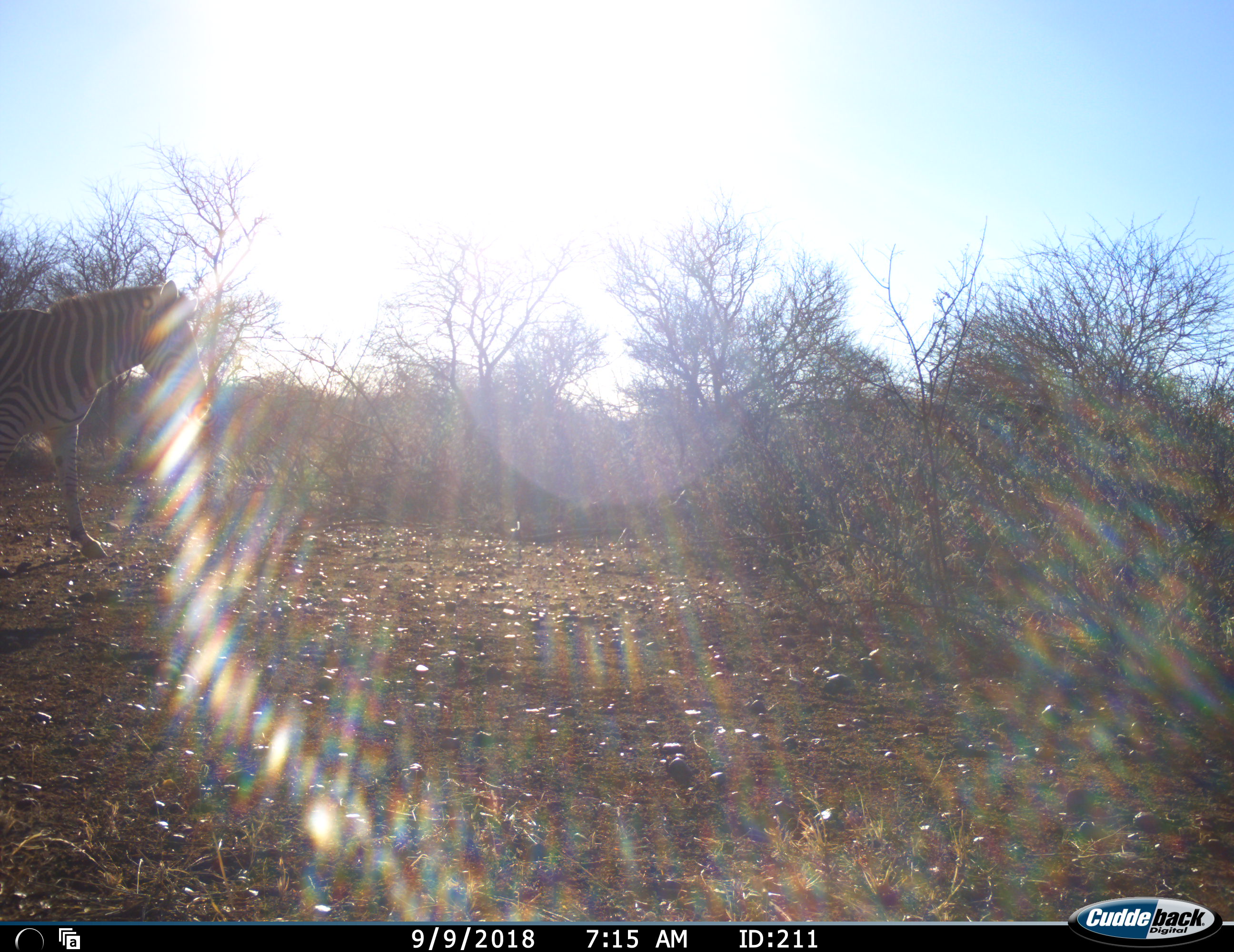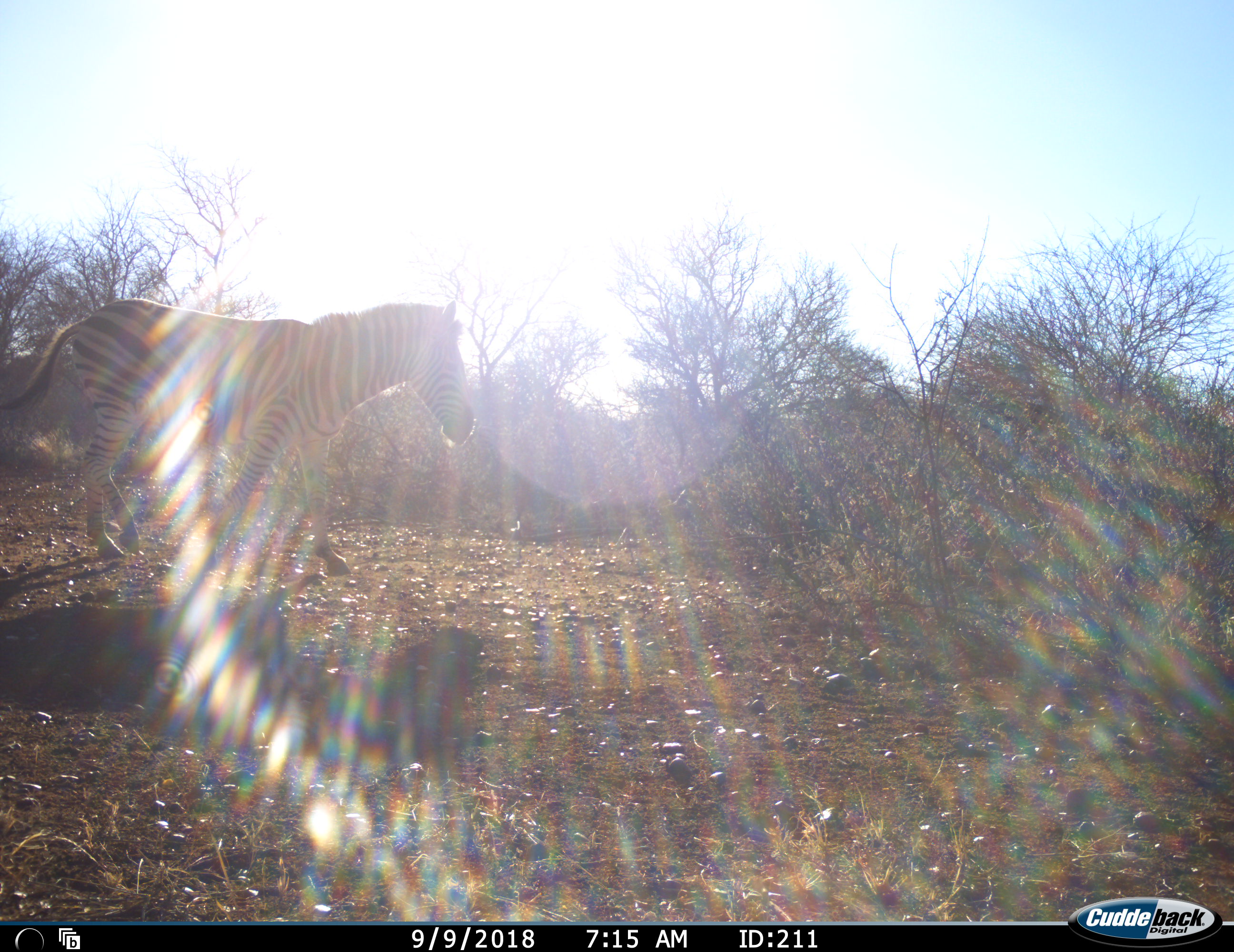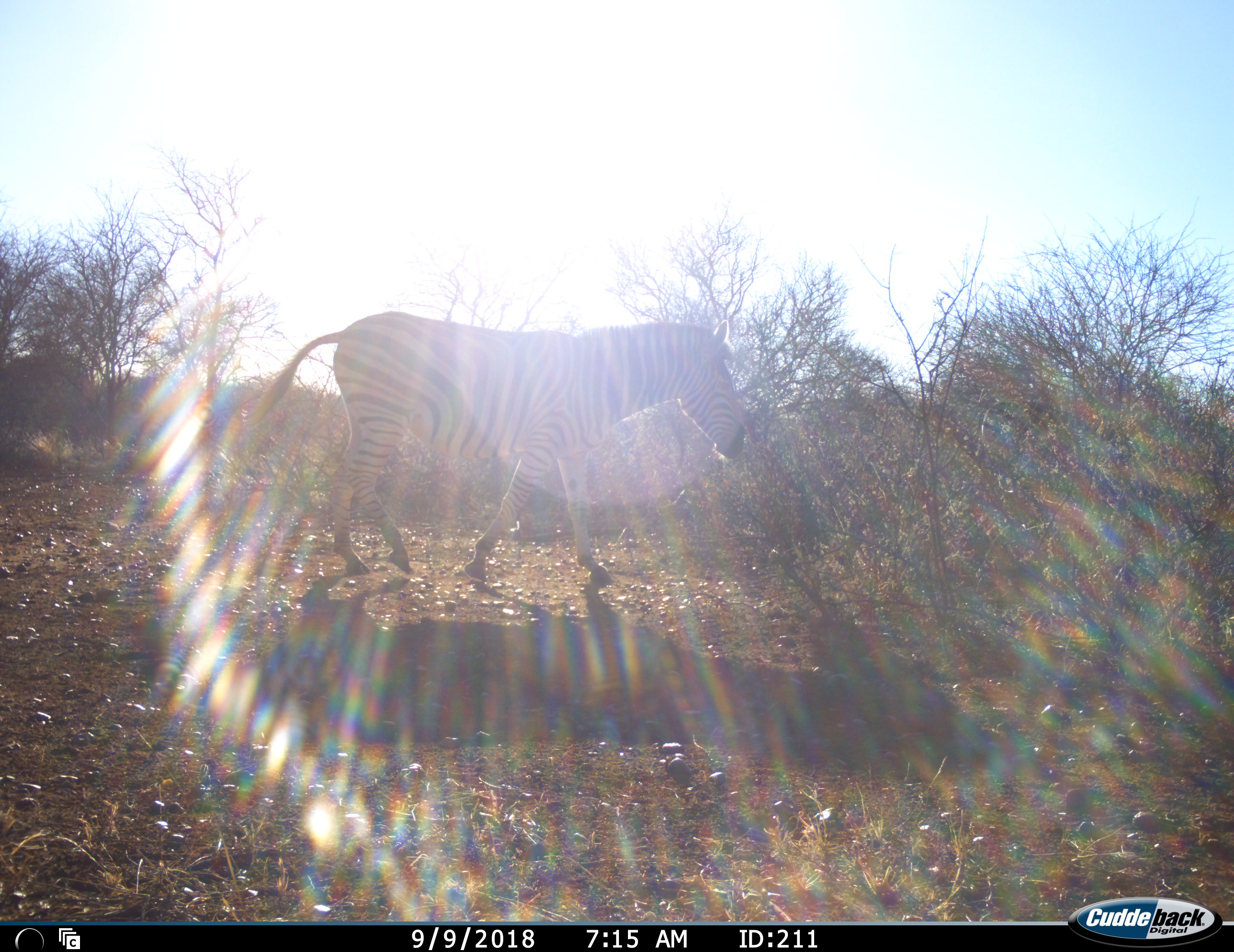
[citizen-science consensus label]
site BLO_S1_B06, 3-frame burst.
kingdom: Animalia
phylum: Chordata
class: Mammalia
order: Perissodactyla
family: Equidae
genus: Equus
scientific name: Equus quagga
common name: plains zebra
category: zebraplains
Zebraplains (plains zebra) (Equus quagga), count 1. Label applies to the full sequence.